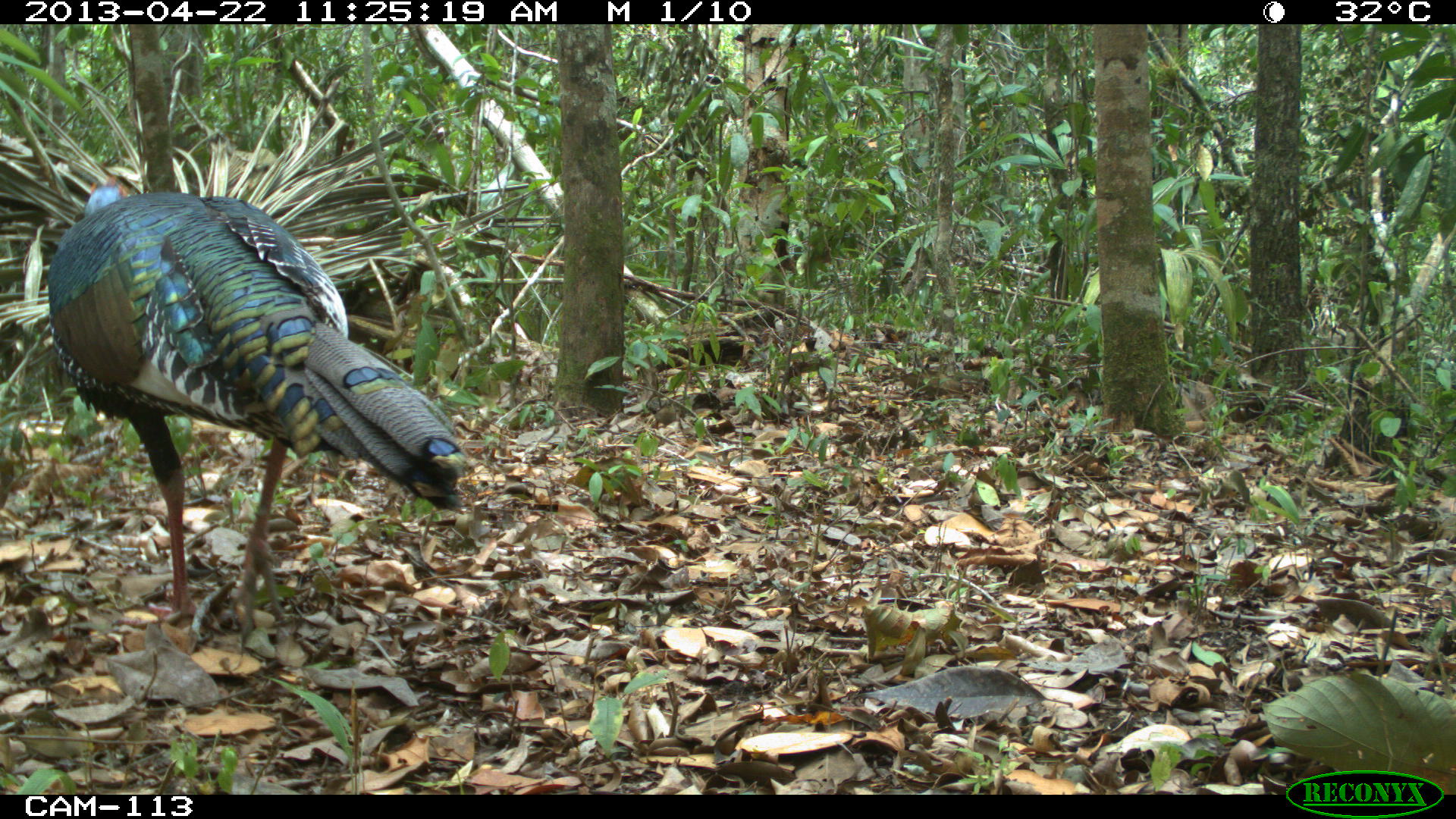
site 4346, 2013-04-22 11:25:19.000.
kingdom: Animalia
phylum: Chordata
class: Aves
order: Galliformes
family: Phasianidae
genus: Meleagris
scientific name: Meleagris ocellata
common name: ocellated turkey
Meleagris ocellata (ocellated turkey), count 1, sex male.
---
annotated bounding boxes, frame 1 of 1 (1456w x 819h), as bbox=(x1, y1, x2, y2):
meleagris ocellata: bbox=(47, 174, 468, 624)